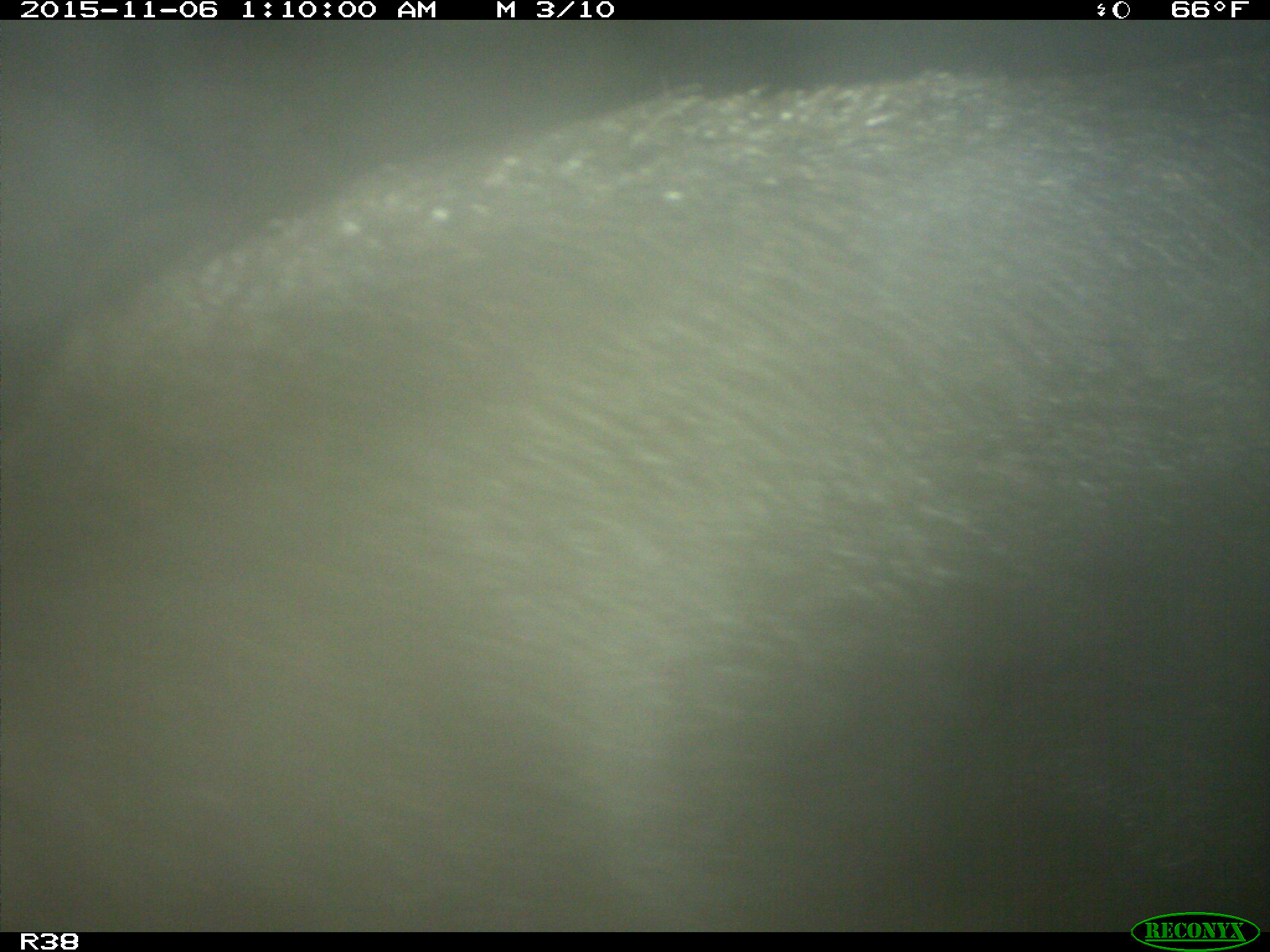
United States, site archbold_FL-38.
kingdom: Animalia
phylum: Chordata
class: Mammalia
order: Artiodactyla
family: Suidae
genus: Sus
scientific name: Sus scrofa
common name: wild boar